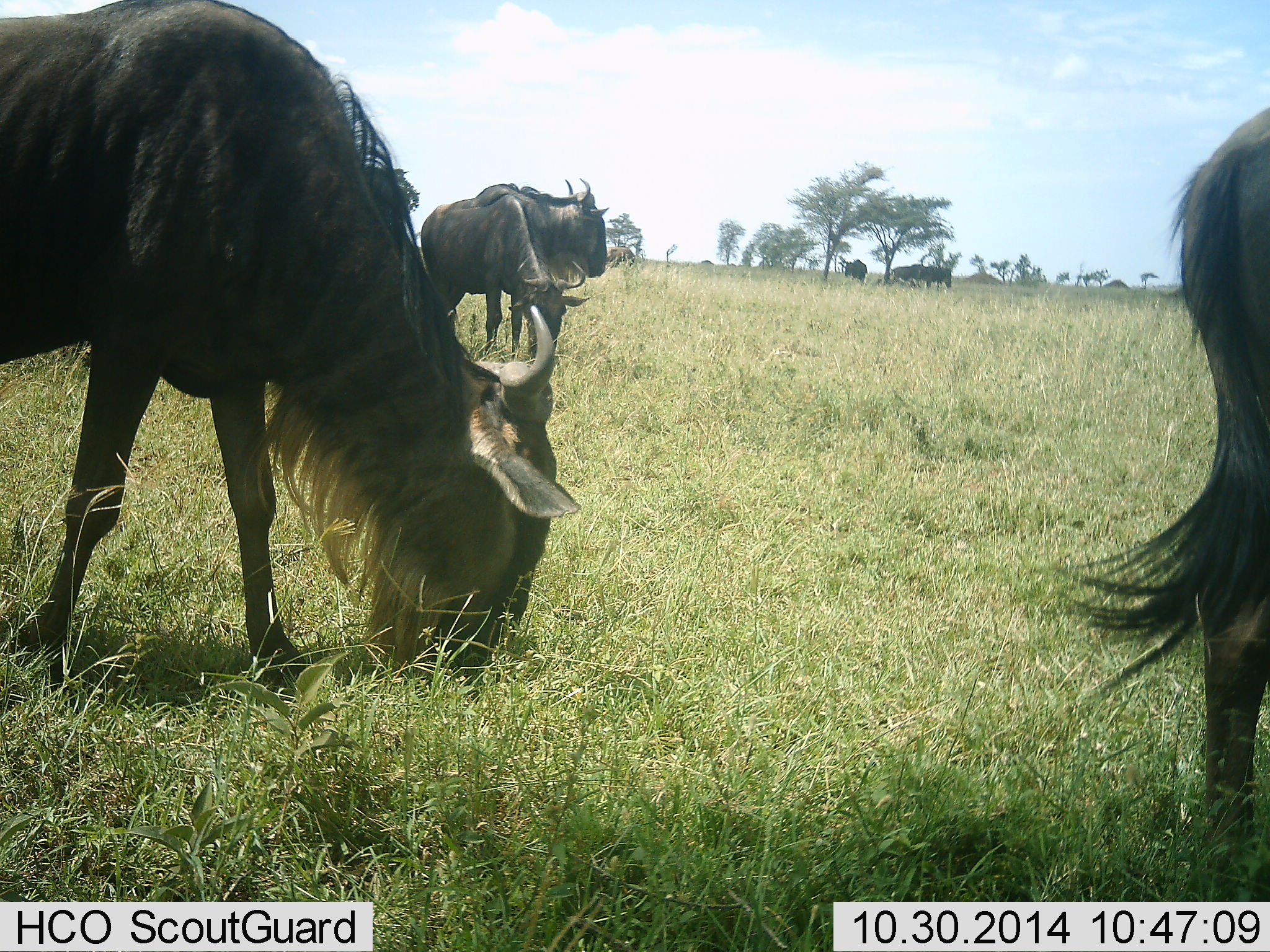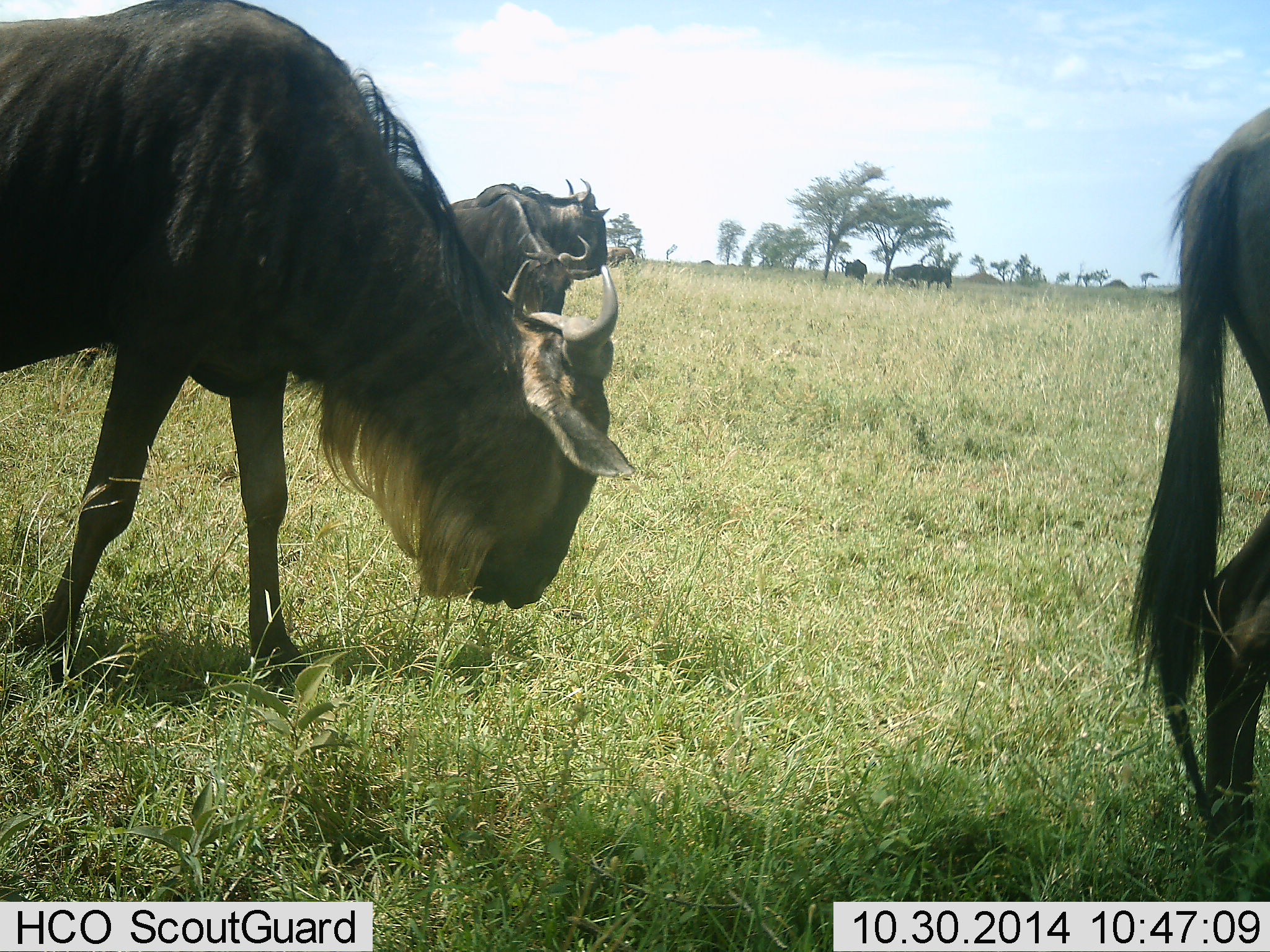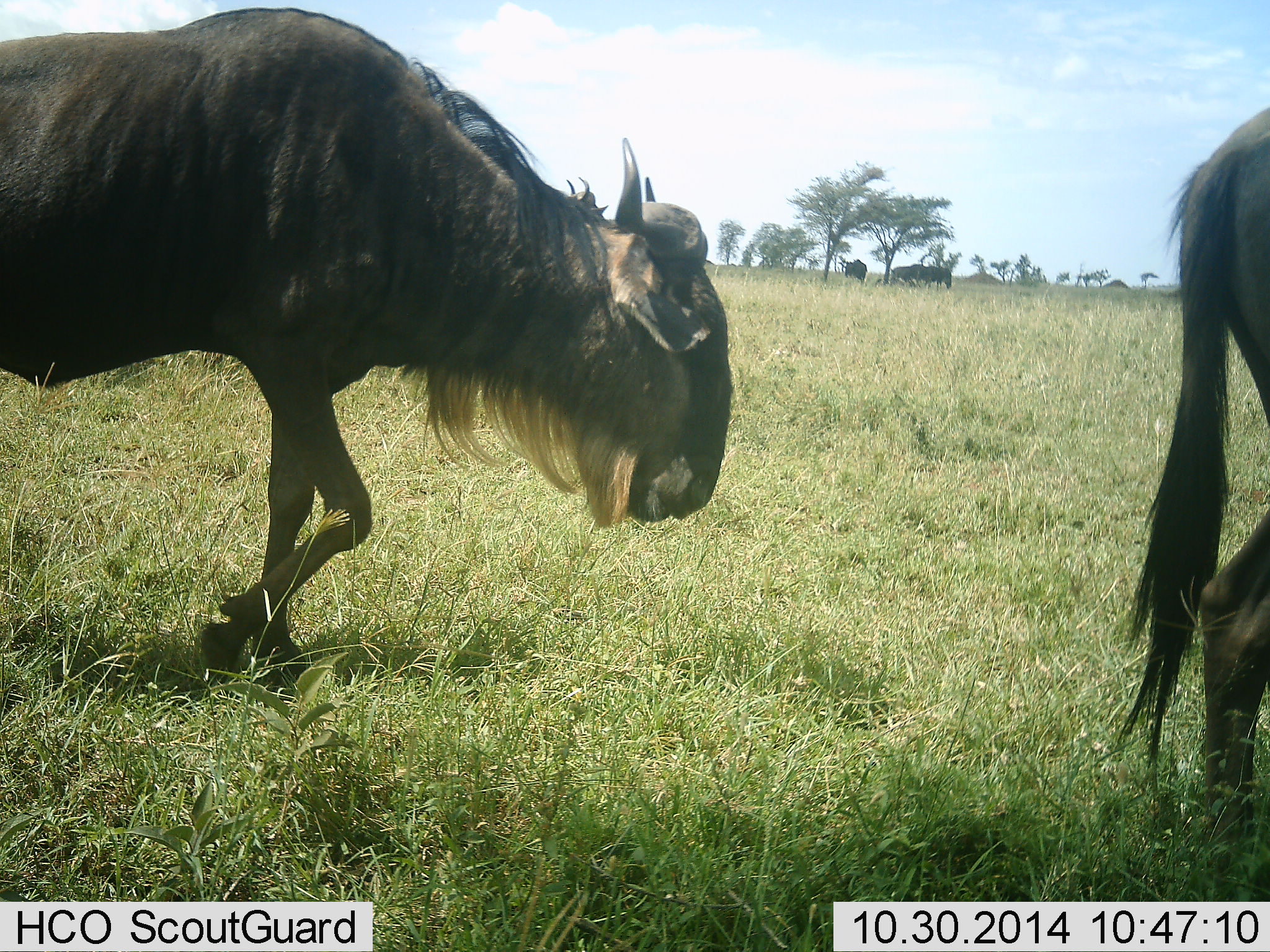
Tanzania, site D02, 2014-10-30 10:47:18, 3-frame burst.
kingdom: Animalia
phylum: Chordata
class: Mammalia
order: Artiodactyla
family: Bovidae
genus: Connochaetes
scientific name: Connochaetes taurinus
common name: blue wildebeest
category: wildebeest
Wildebeest (blue wildebeest) (Connochaetes taurinus), count 7. Behavior (volunteer vote fractions): standing 80%, resting 10%, moving 30%, interacting 0%. Young present (vote fraction): 0%. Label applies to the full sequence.